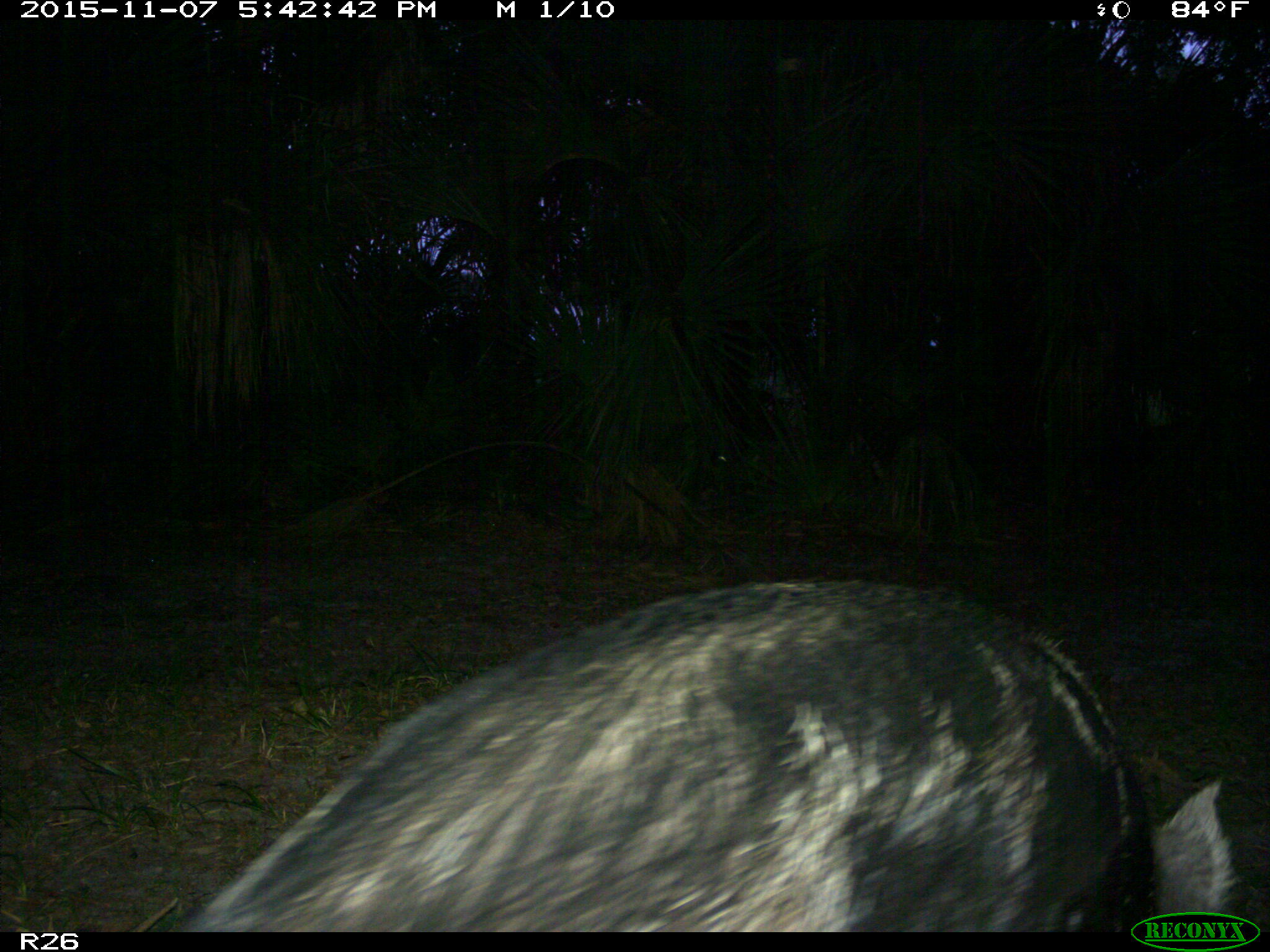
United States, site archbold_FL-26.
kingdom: Animalia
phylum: Chordata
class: Mammalia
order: Artiodactyla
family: Suidae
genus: Sus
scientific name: Sus scrofa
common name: wild boar